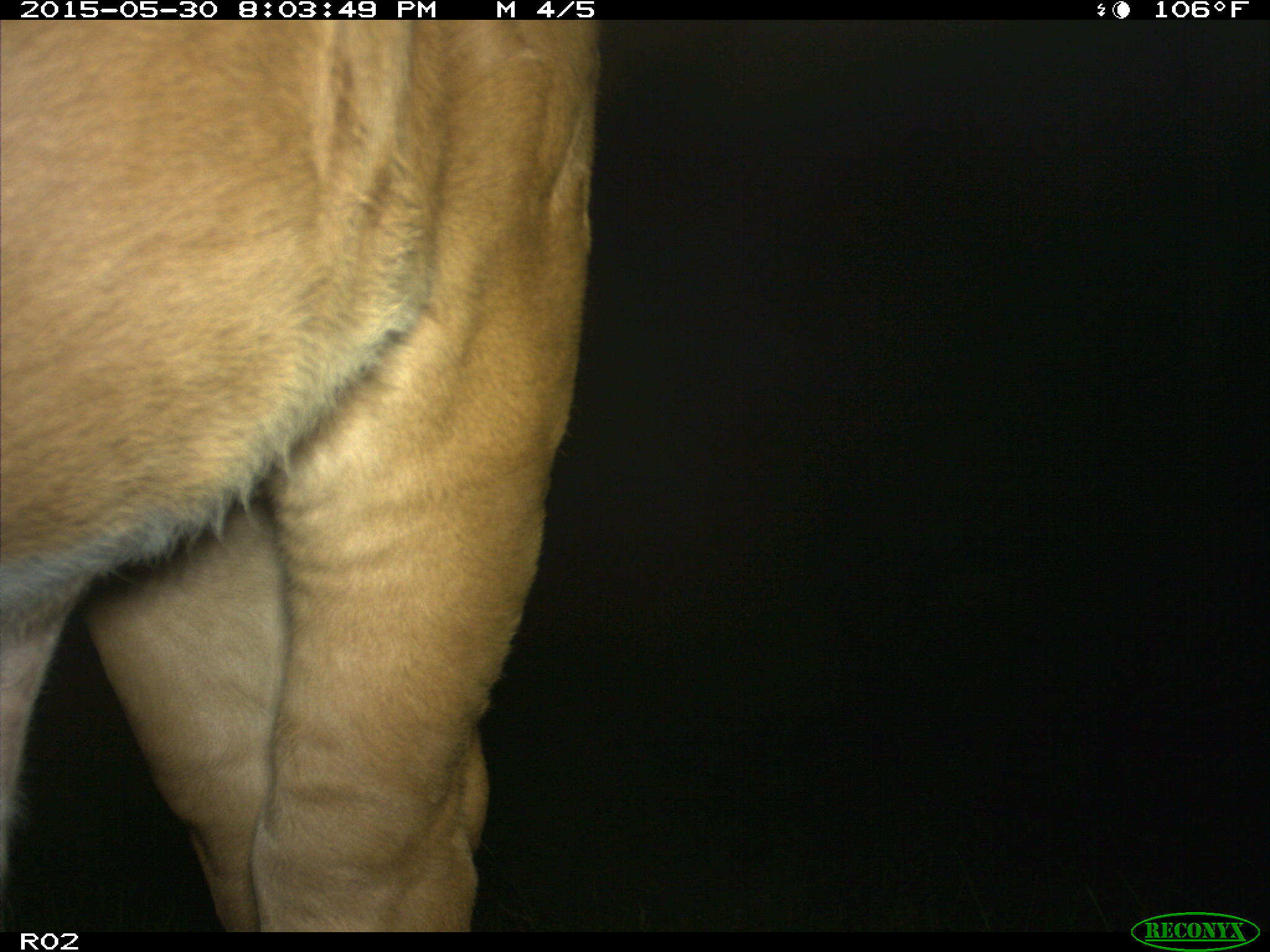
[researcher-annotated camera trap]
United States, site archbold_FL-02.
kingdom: Animalia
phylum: Chordata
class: Mammalia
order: Artiodactyla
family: Bovidae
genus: Bos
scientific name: Bos taurus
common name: domestic cow